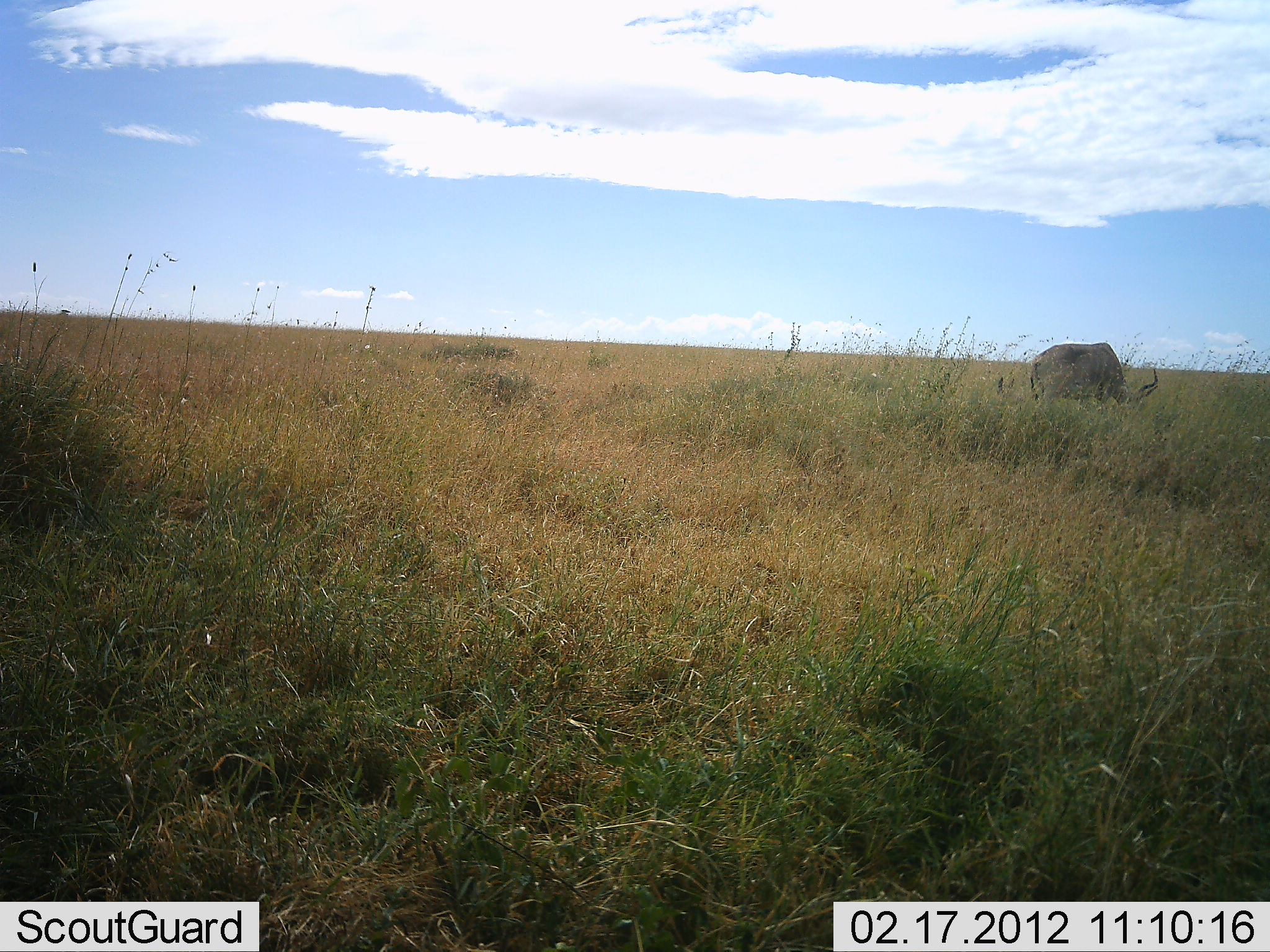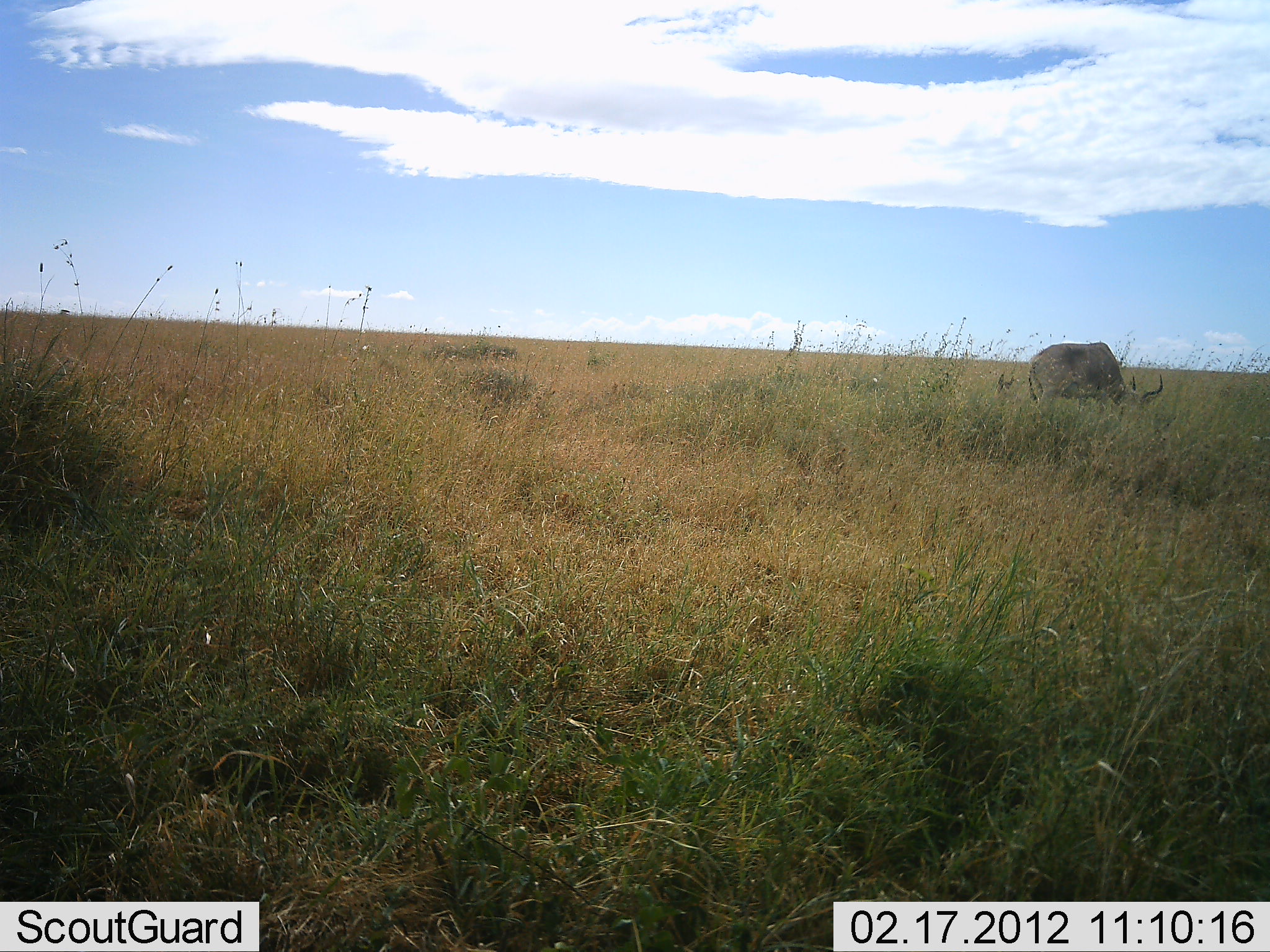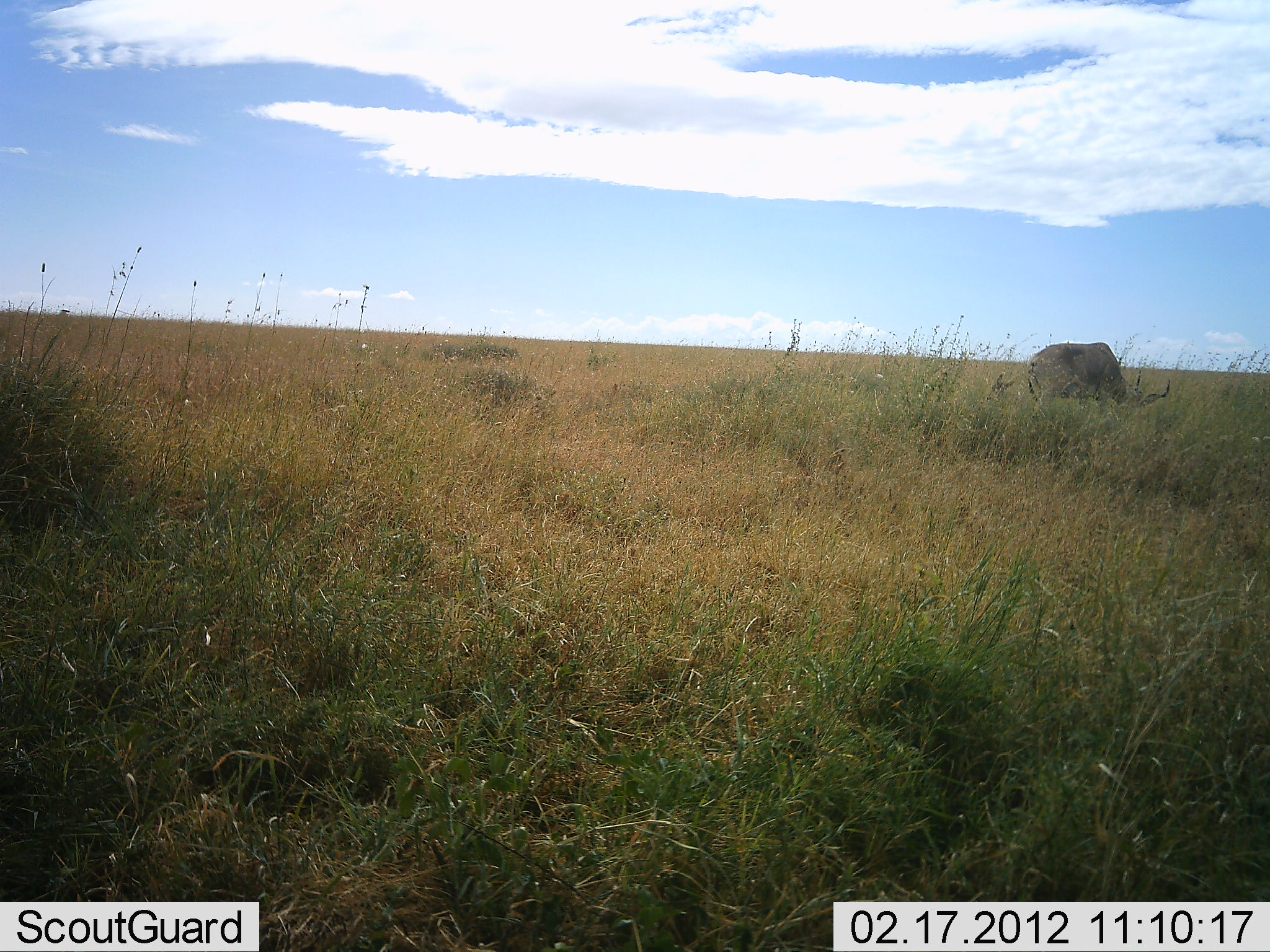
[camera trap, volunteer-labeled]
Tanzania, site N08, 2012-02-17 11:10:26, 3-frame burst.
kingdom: Animalia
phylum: Chordata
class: Mammalia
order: Artiodactyla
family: Bovidae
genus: Syncerus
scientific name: Syncerus caffer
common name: cape buffalo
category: buffalo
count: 1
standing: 11%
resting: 0%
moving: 0%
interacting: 0%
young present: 11%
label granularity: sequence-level